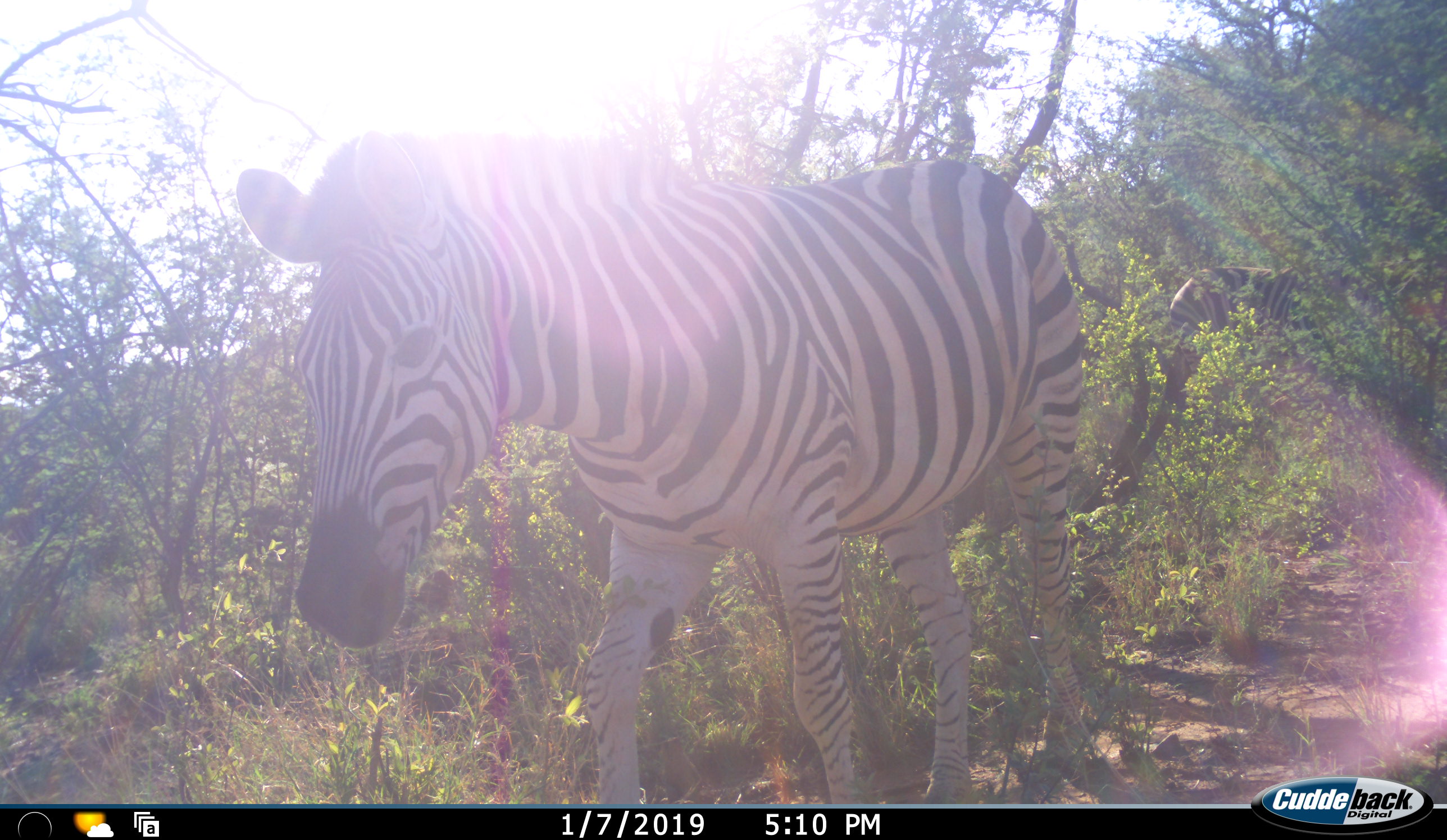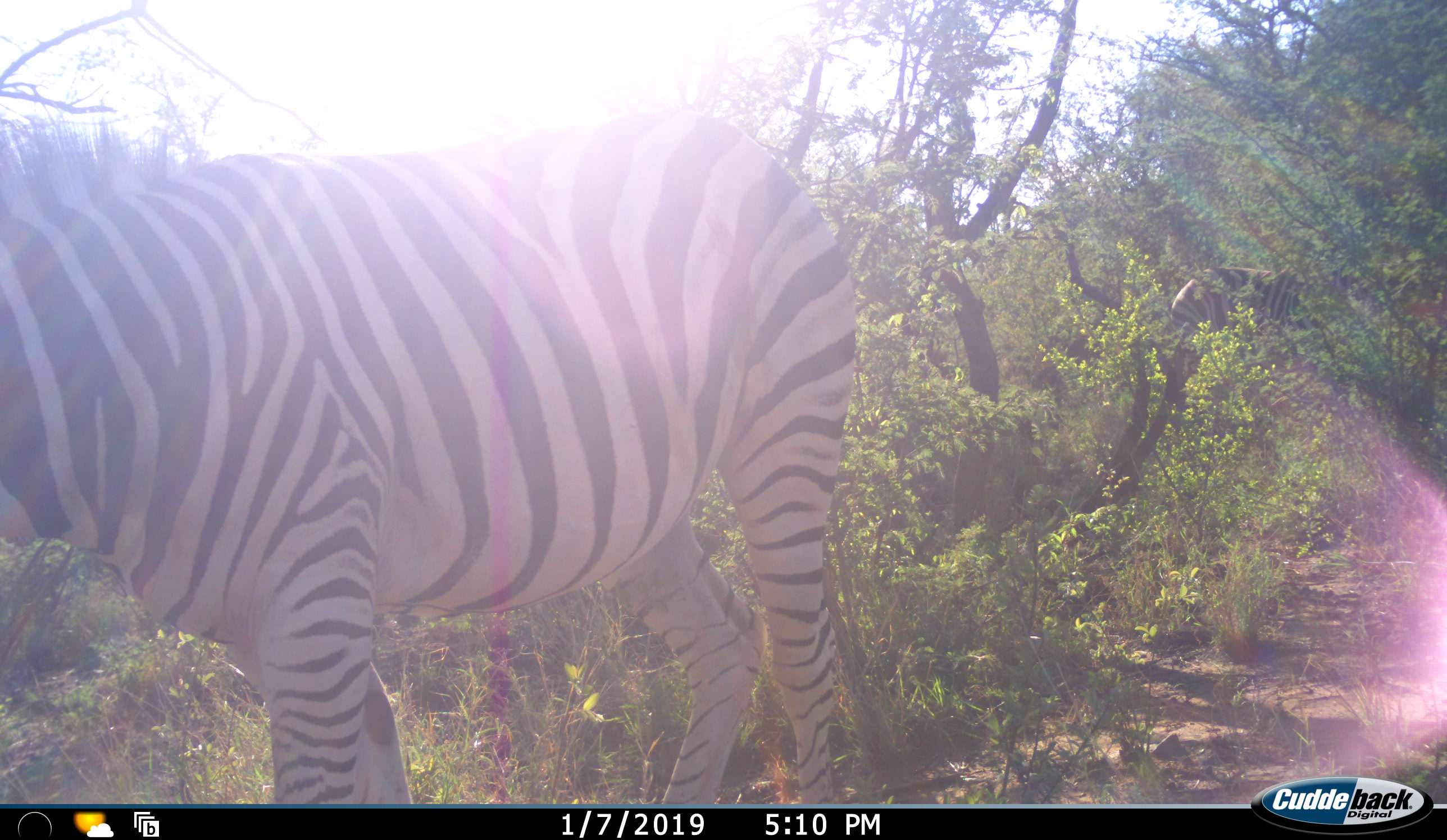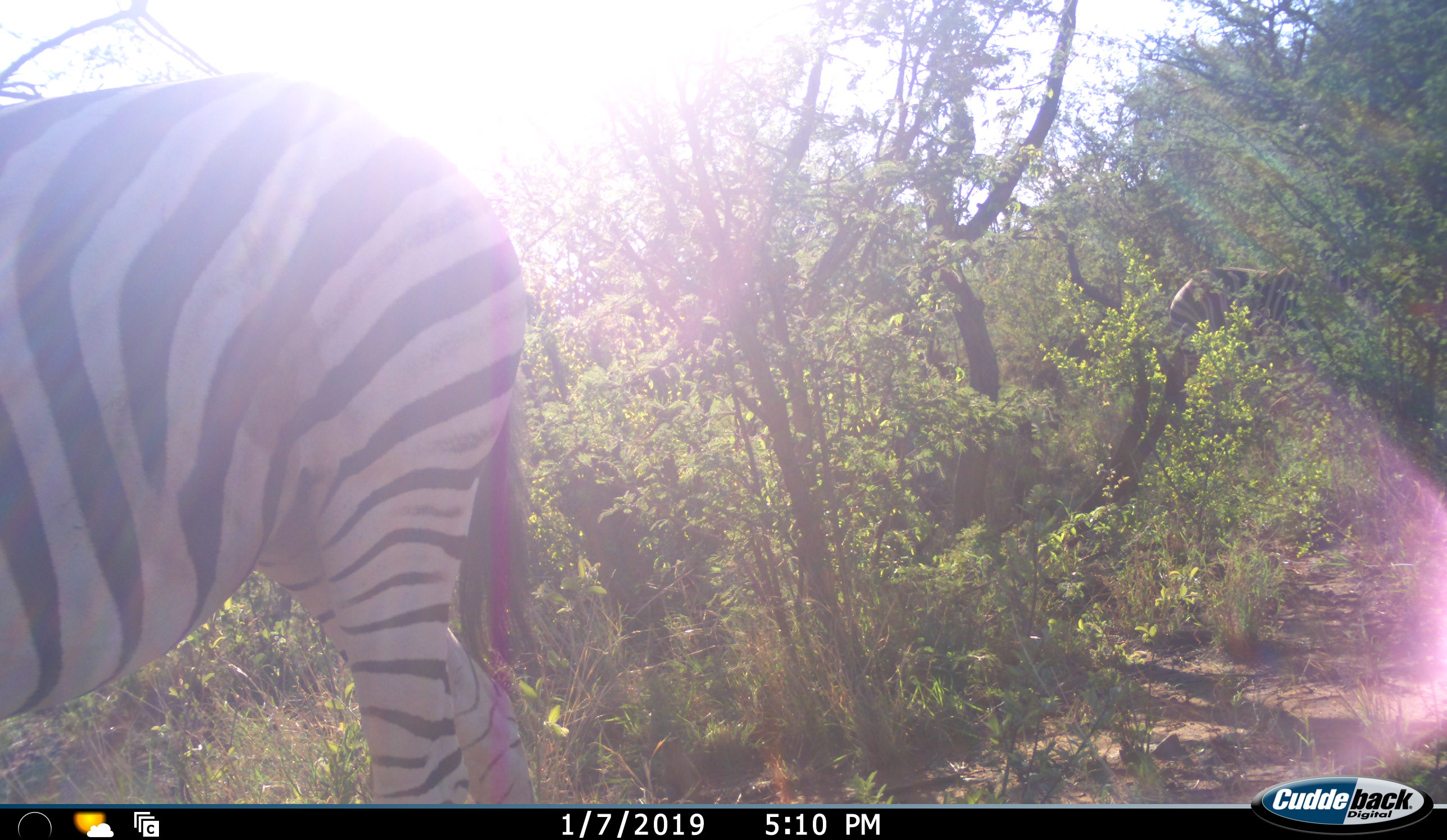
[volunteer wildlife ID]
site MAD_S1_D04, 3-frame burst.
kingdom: Animalia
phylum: Chordata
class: Mammalia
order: Perissodactyla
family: Equidae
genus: Equus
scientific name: Equus quagga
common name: plains zebra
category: zebraplains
Zebraplains (plains zebra) (Equus quagga), count 2. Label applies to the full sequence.